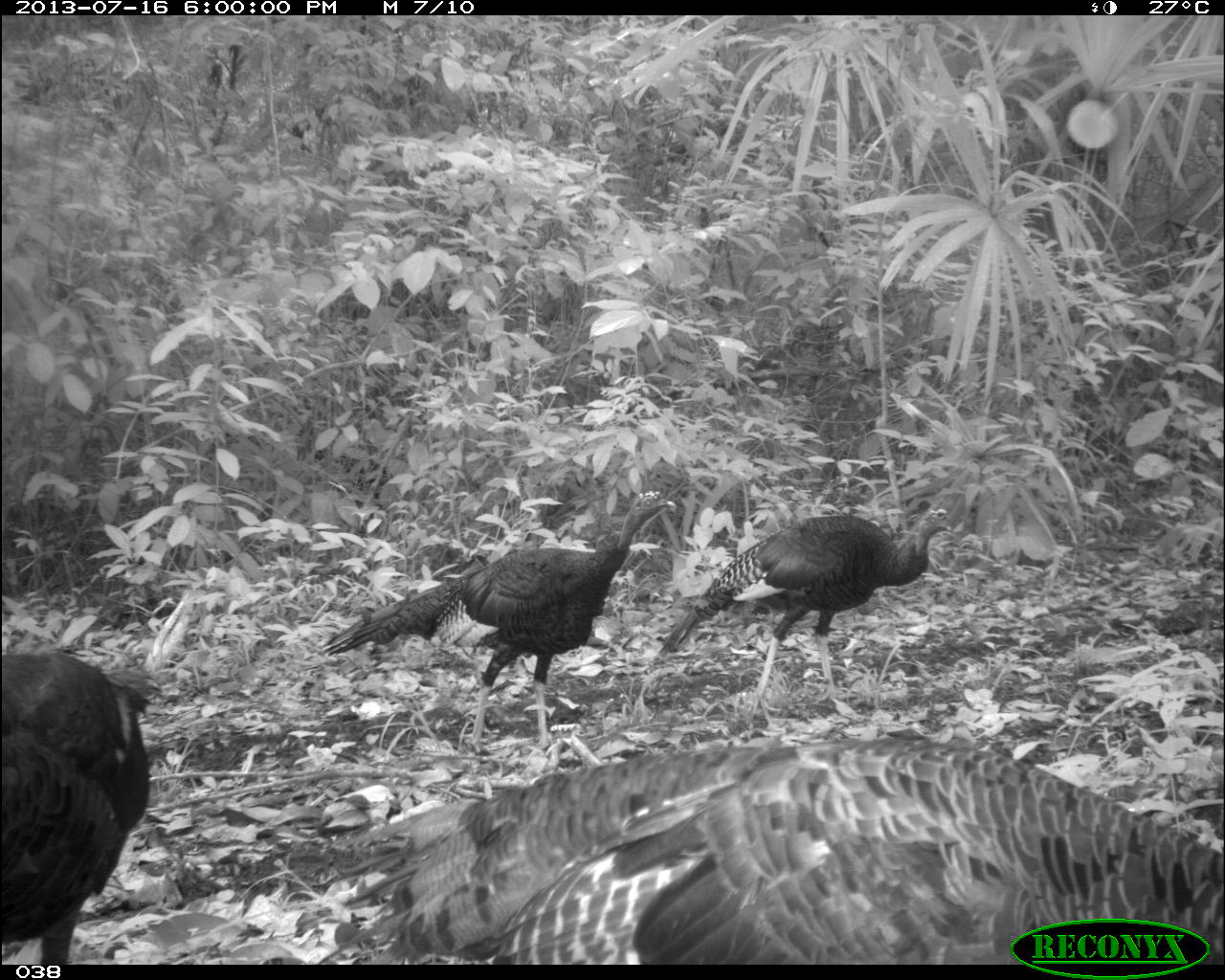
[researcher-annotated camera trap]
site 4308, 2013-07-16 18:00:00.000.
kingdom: Animalia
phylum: Chordata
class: Aves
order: Galliformes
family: Phasianidae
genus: Meleagris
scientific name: Meleagris ocellata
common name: ocellated turkey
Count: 4.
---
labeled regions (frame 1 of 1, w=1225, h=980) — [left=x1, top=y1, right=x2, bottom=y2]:
meleagris ocellata: [left=336, top=736, right=1225, bottom=959]; [left=318, top=488, right=676, bottom=755]; [left=659, top=509, right=960, bottom=716]; [left=0, top=647, right=163, bottom=963]